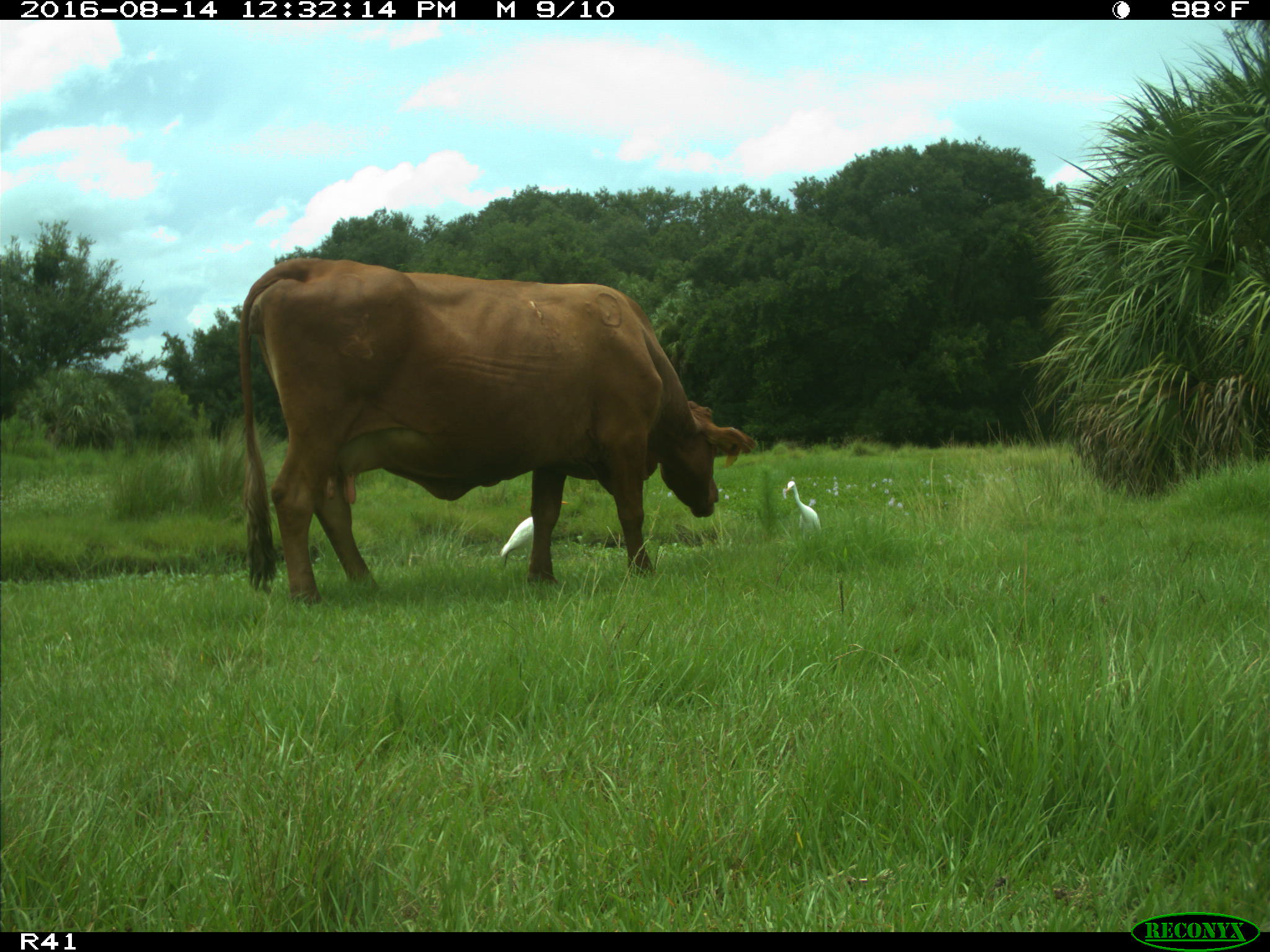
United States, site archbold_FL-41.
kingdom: Animalia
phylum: Chordata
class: Mammalia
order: Artiodactyla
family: Bovidae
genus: Bos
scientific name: Bos taurus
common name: domestic cow